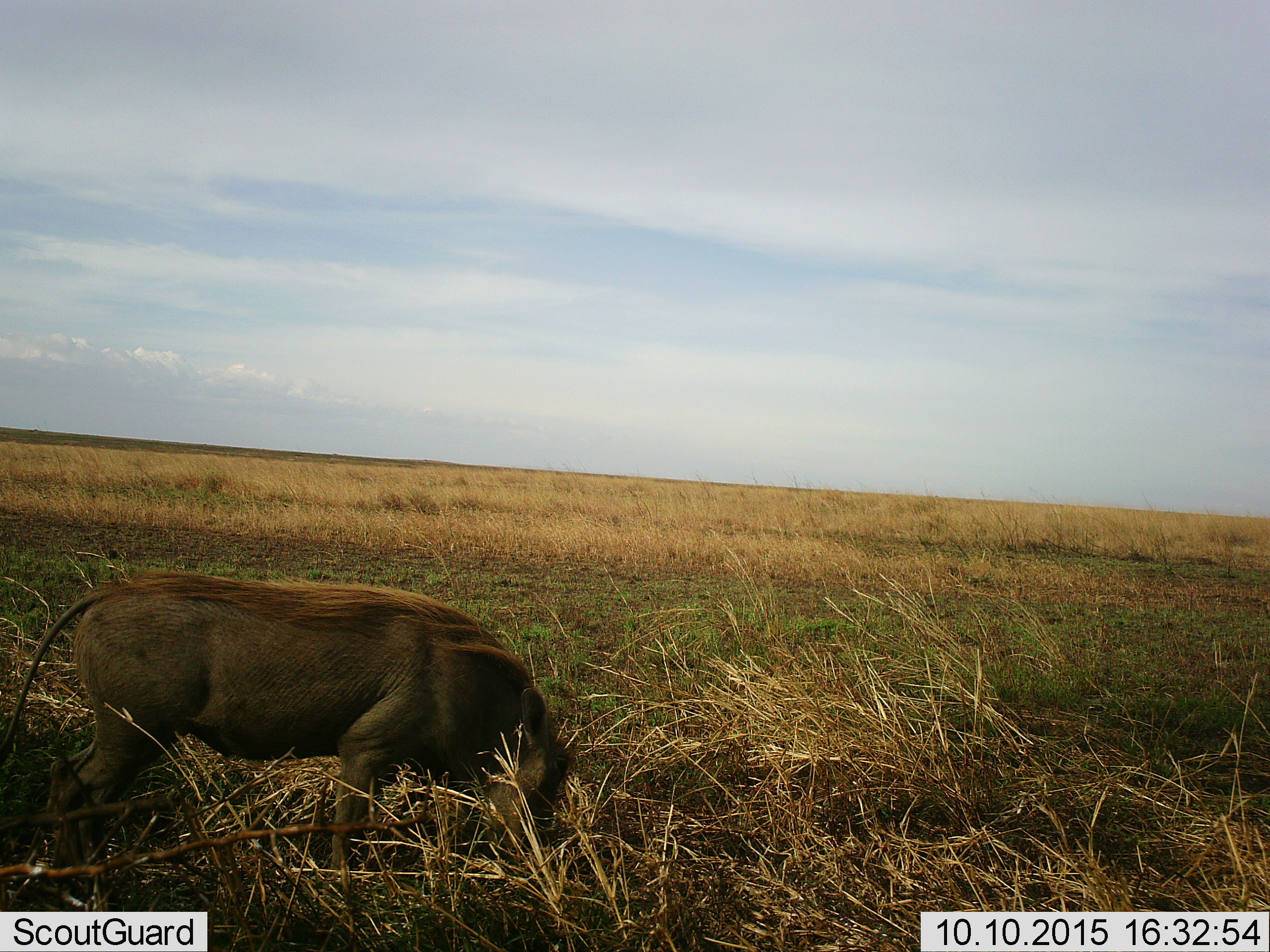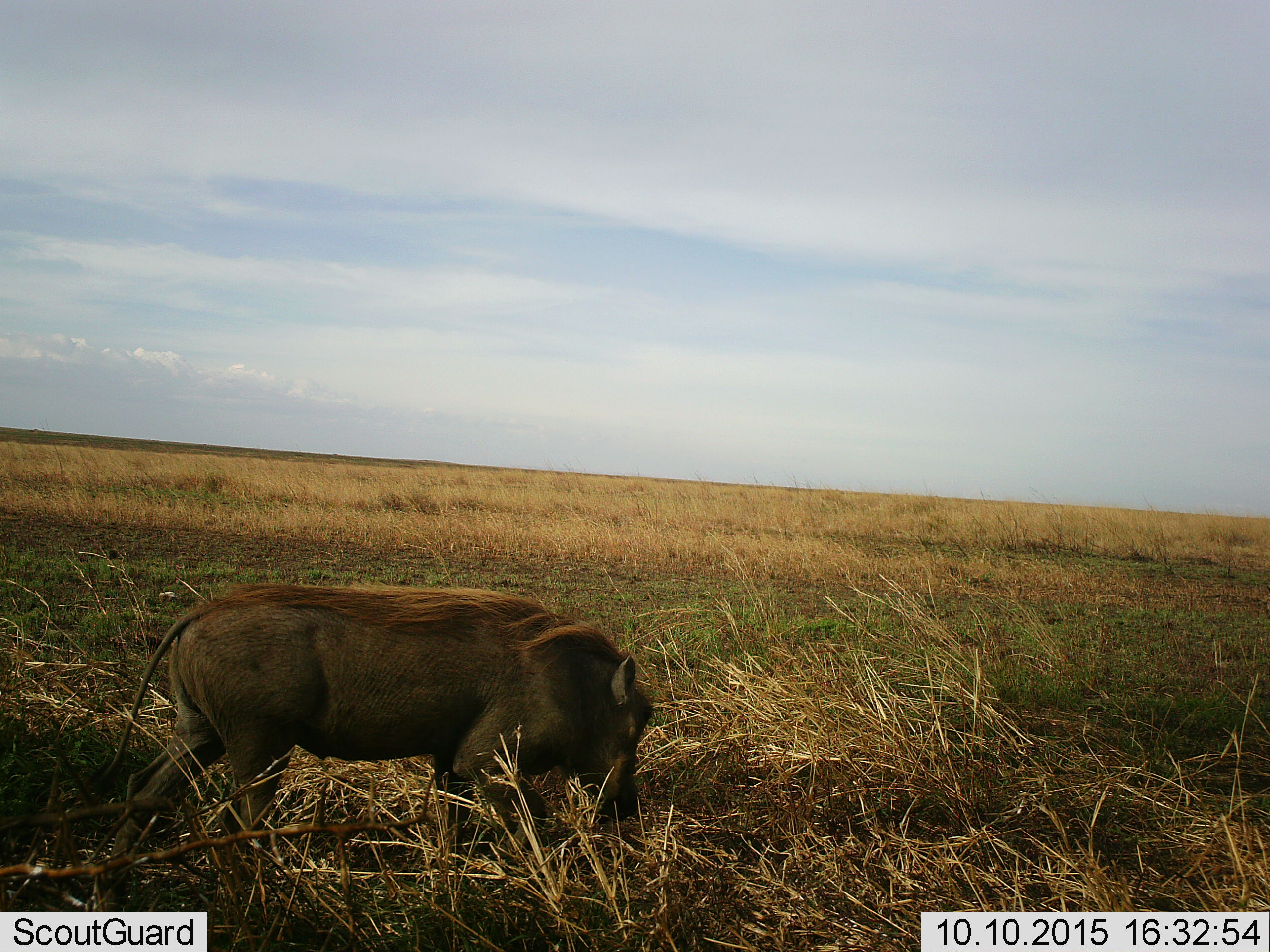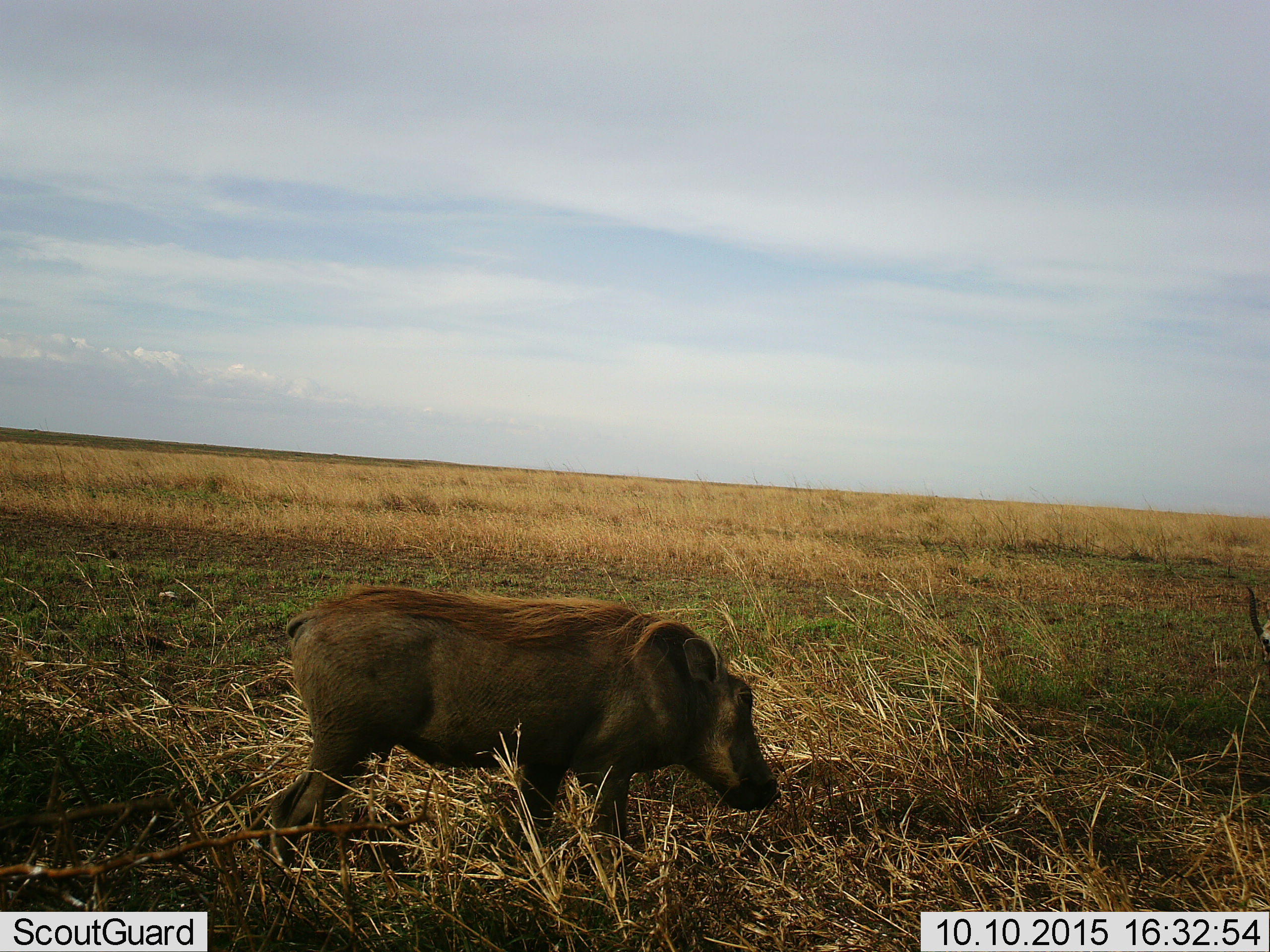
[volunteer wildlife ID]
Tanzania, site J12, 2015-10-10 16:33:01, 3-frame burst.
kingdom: Animalia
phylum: Chordata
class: Mammalia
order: Artiodactyla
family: Suidae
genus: Phacochoerus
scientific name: Phacochoerus africanus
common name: warthog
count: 1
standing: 0%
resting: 0%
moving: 86%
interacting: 0%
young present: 0%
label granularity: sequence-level